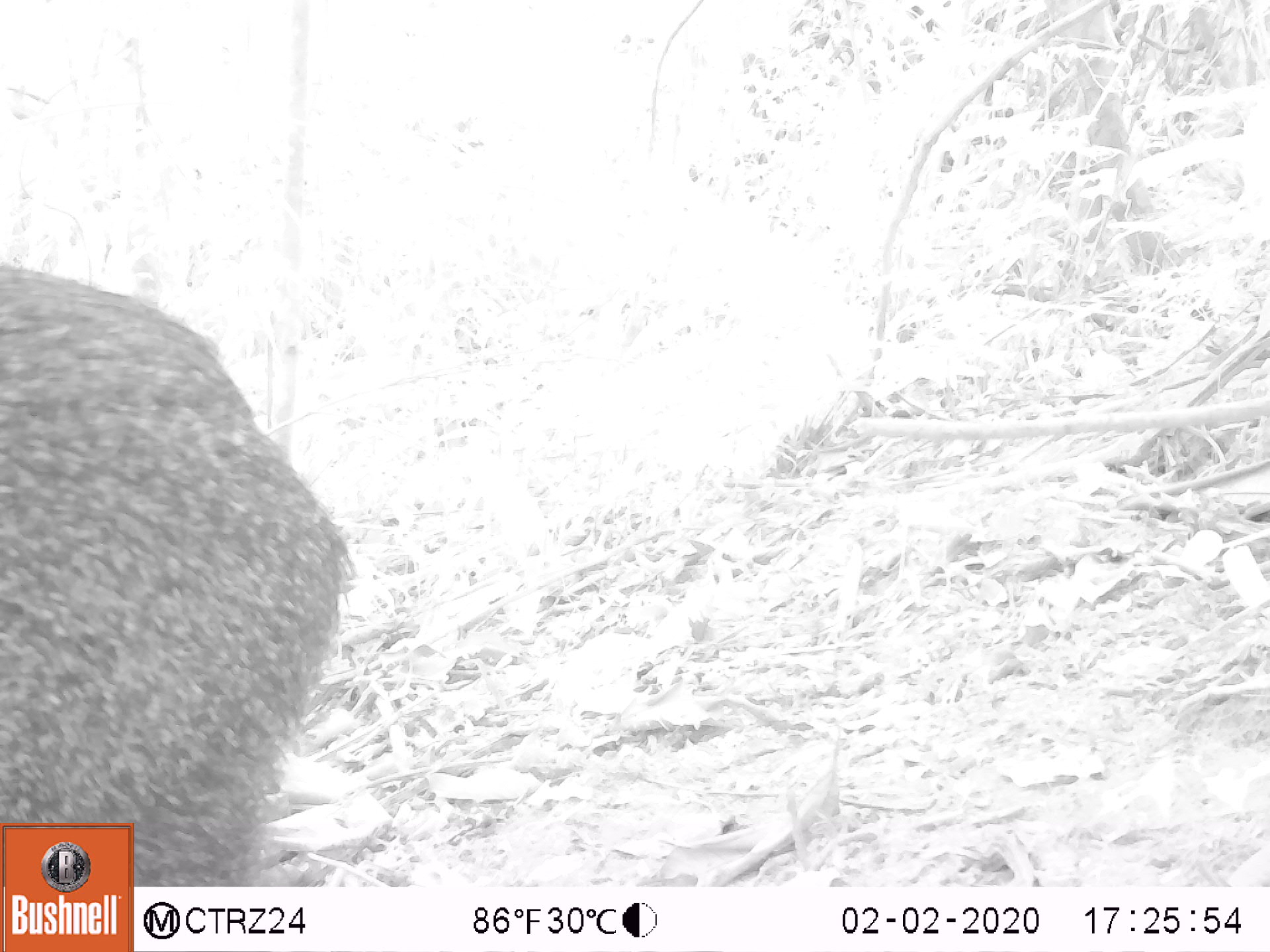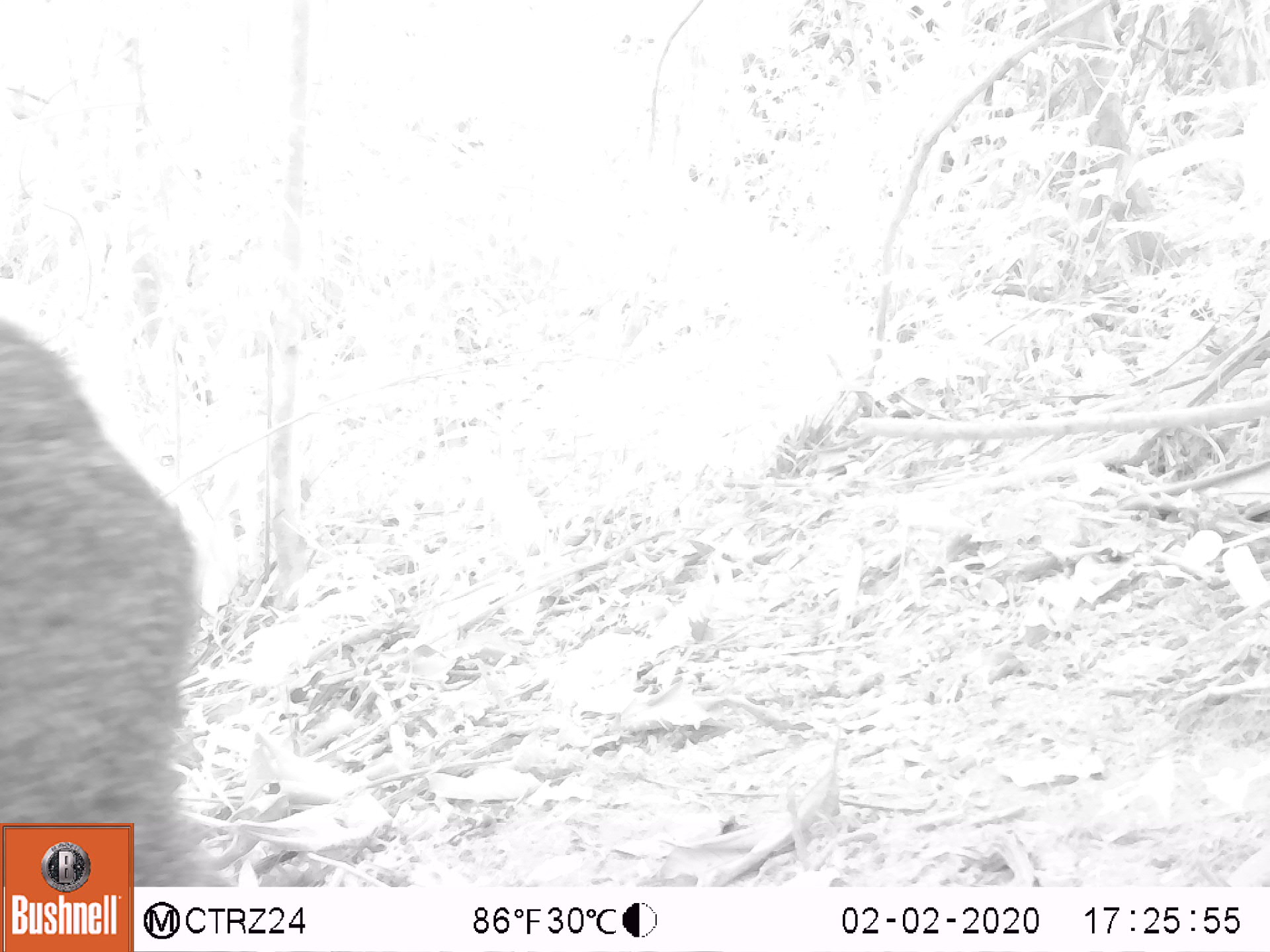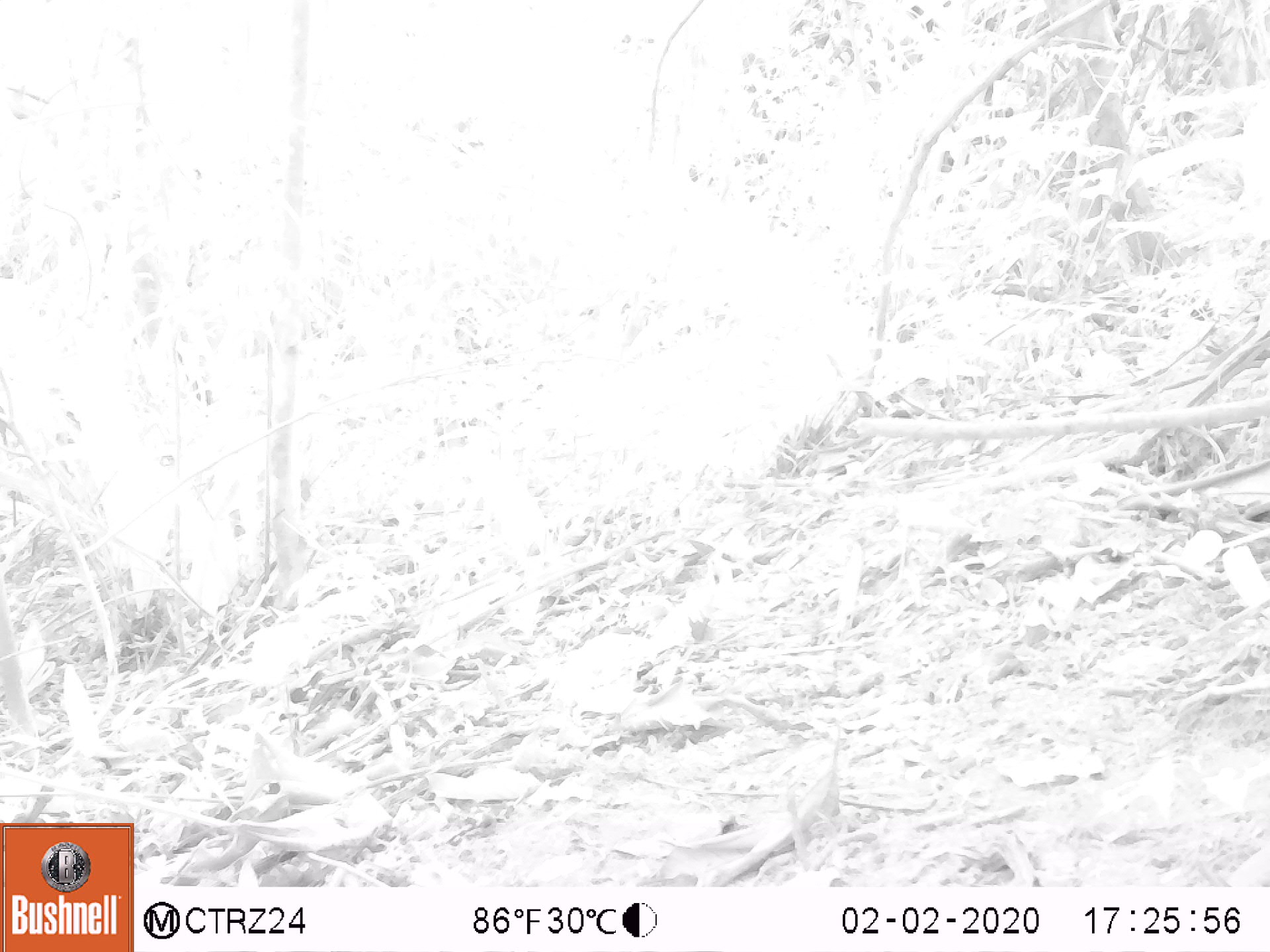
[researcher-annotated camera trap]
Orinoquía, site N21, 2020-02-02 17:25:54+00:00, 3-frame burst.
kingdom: Animalia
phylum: Chordata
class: Mammalia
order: Artiodactyla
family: Tayassuidae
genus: Pecari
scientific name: Pecari tajacu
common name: collared peccary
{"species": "collared peccary (Pecari tajacu)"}